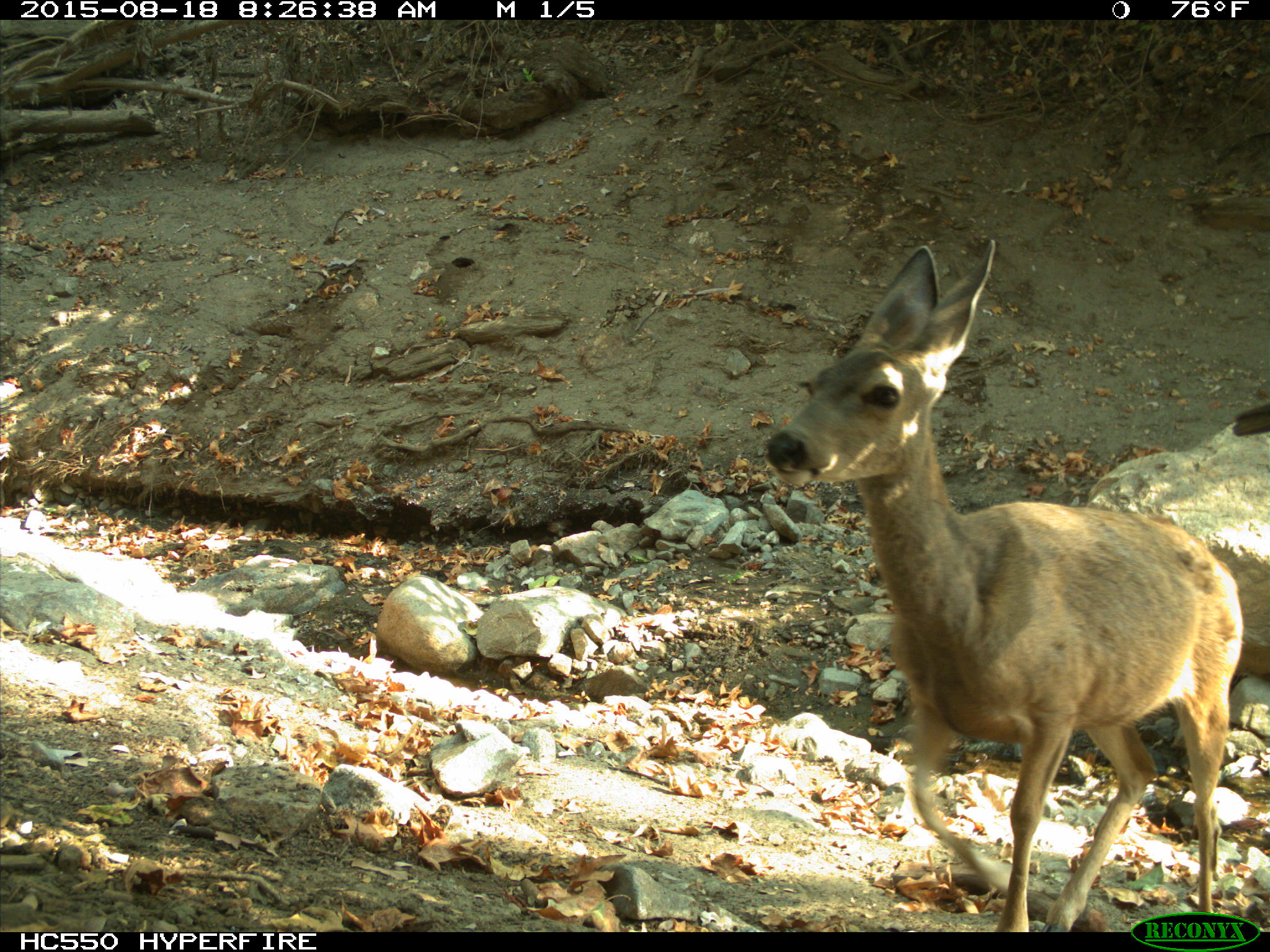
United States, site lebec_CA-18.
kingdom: Animalia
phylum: Chordata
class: Mammalia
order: Artiodactyla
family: Cervidae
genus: Odocoileus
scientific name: Odocoileus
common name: deer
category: unidentified deer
Unidentified deer (deer) (Odocoileus).